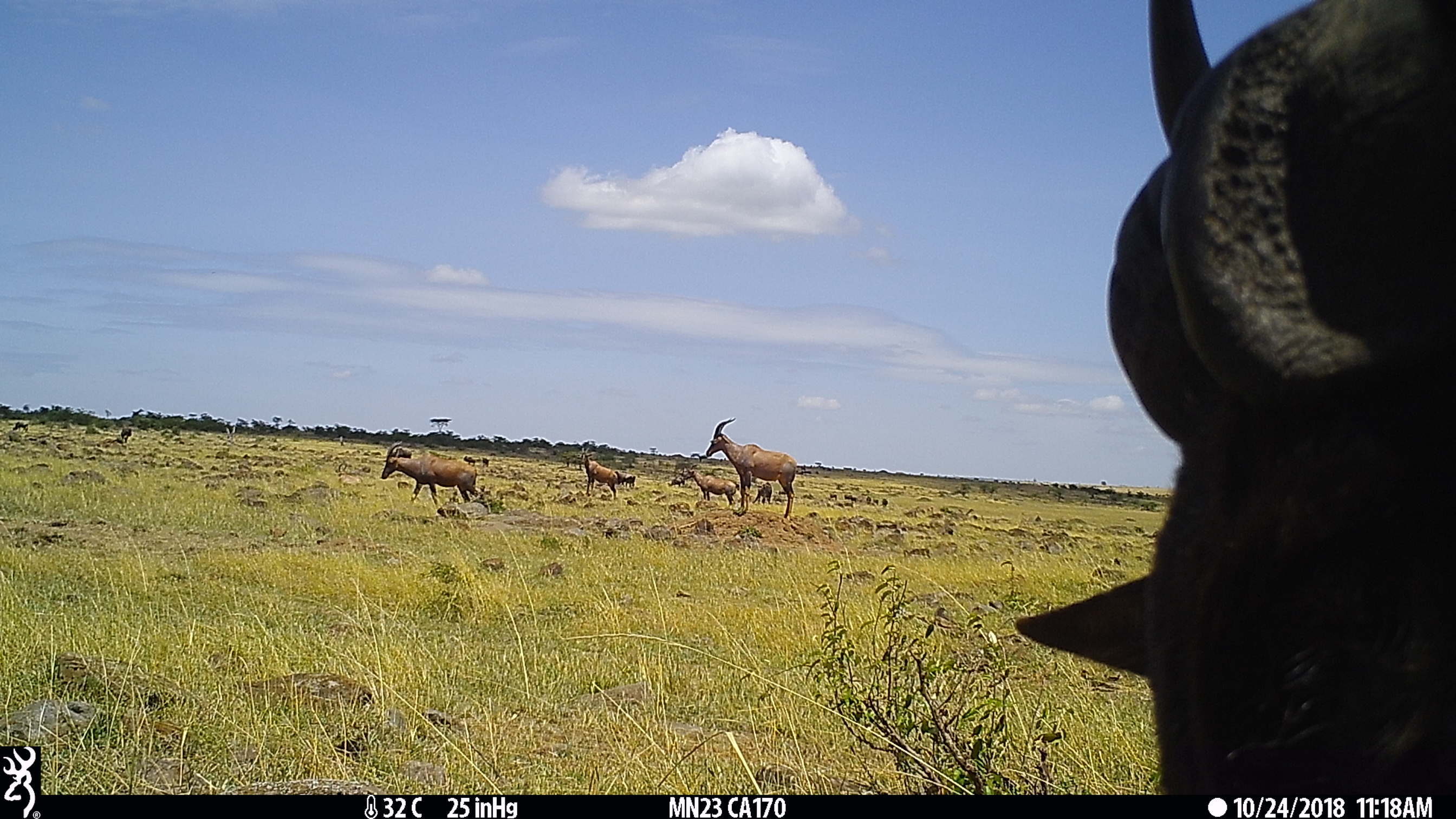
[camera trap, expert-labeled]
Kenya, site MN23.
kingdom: Animalia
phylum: Chordata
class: Mammalia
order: Artiodactyla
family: Bovidae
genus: Connochaetes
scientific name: Connochaetes taurinus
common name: blue wildebeest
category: wildebeest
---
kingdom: Animalia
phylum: Chordata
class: Mammalia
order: Artiodactyla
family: Bovidae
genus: Damaliscus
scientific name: Damaliscus lunatus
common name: topi